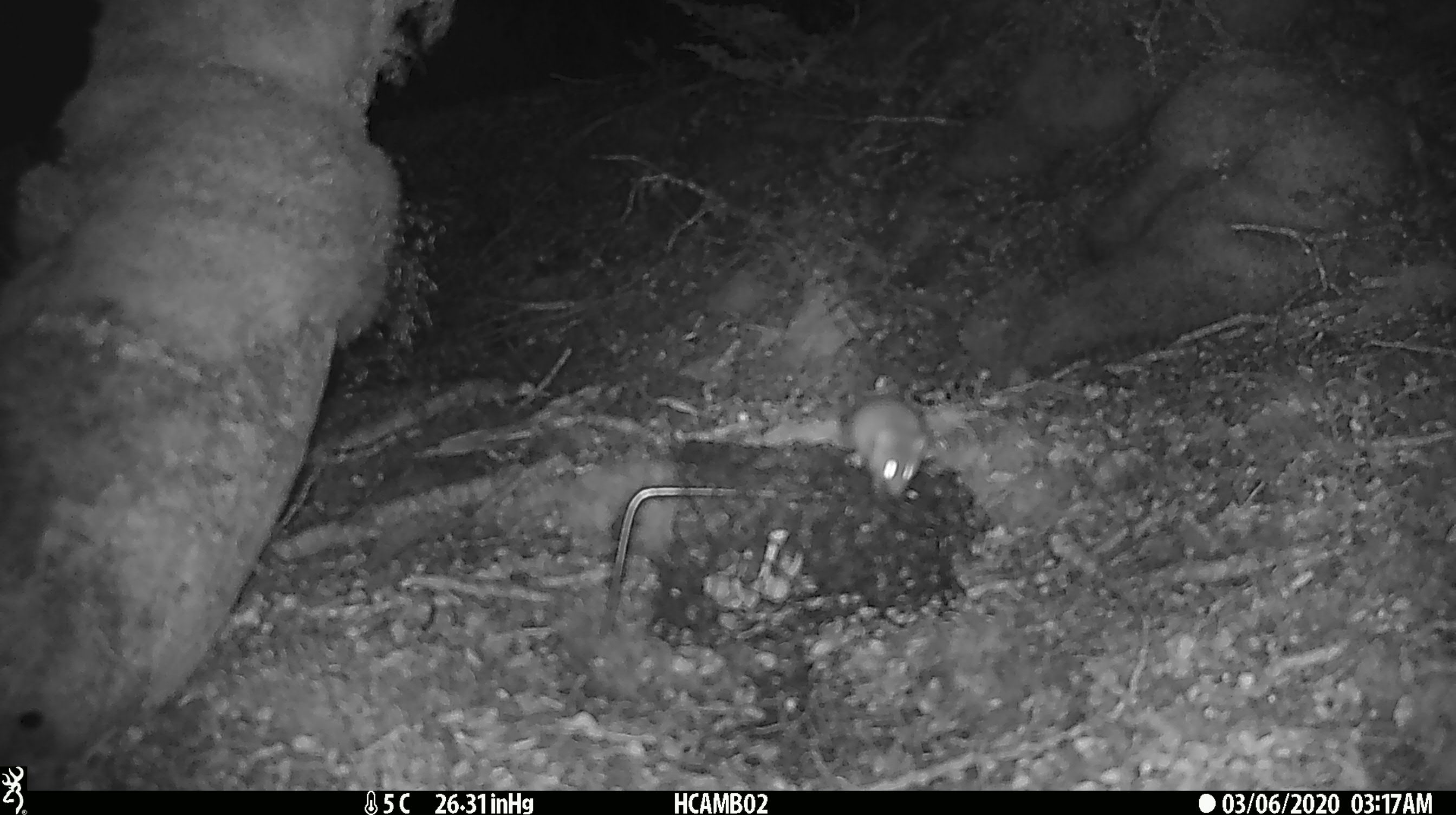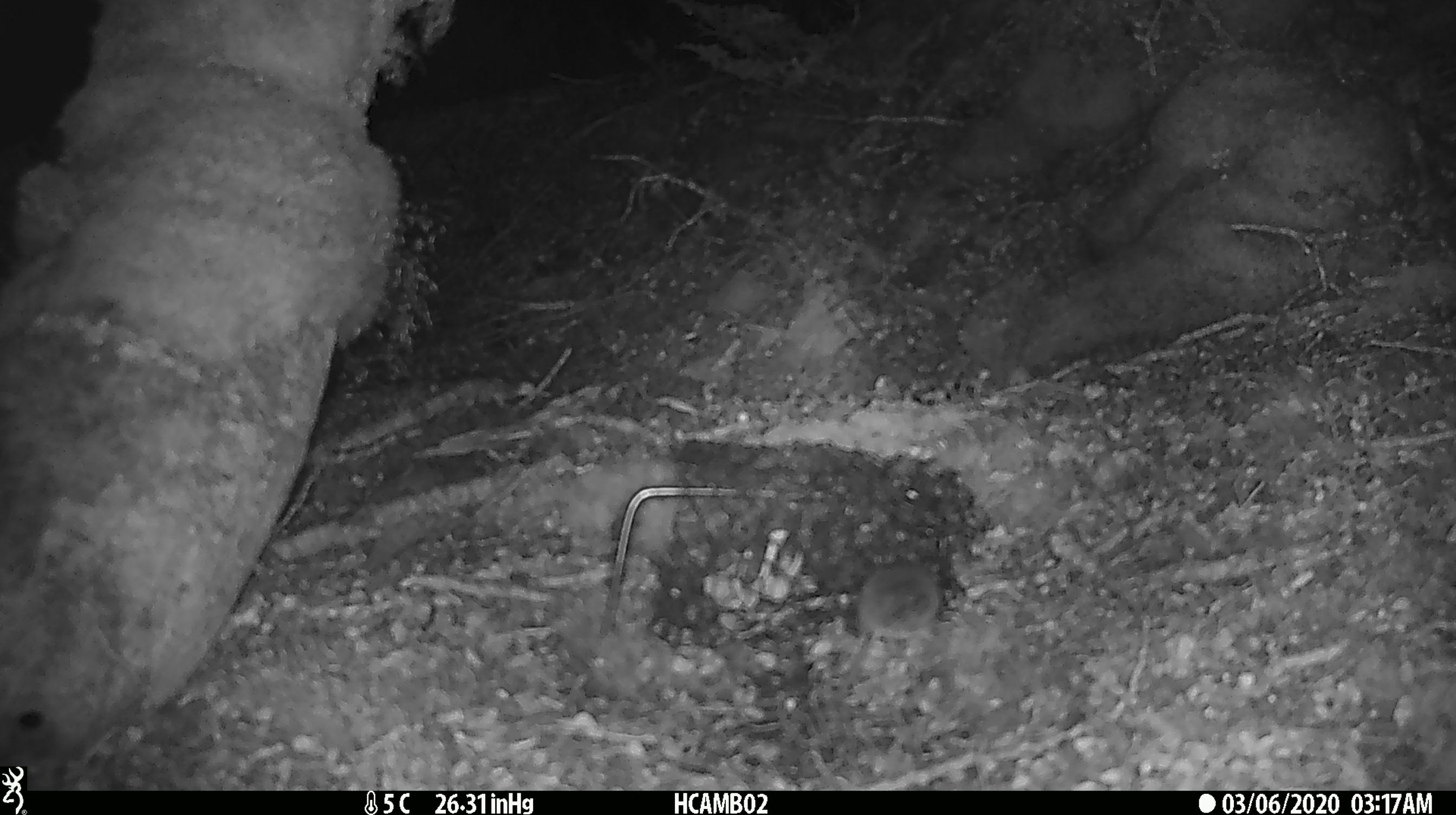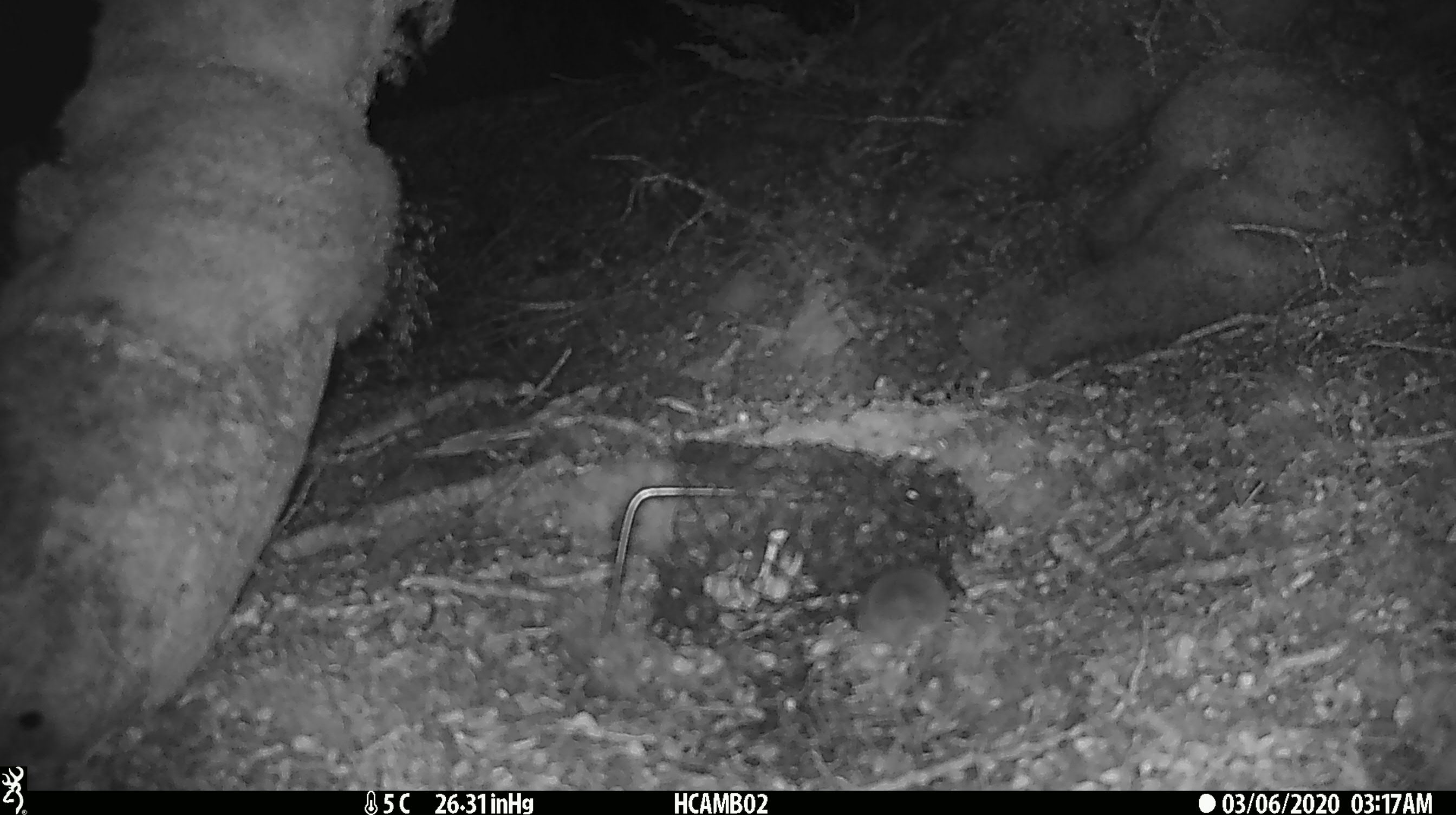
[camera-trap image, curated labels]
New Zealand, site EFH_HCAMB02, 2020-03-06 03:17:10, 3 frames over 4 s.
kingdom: Animalia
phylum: Chordata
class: Mammalia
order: Rodentia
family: Muridae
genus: Mus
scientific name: Mus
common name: mouse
Mouse (Mus).